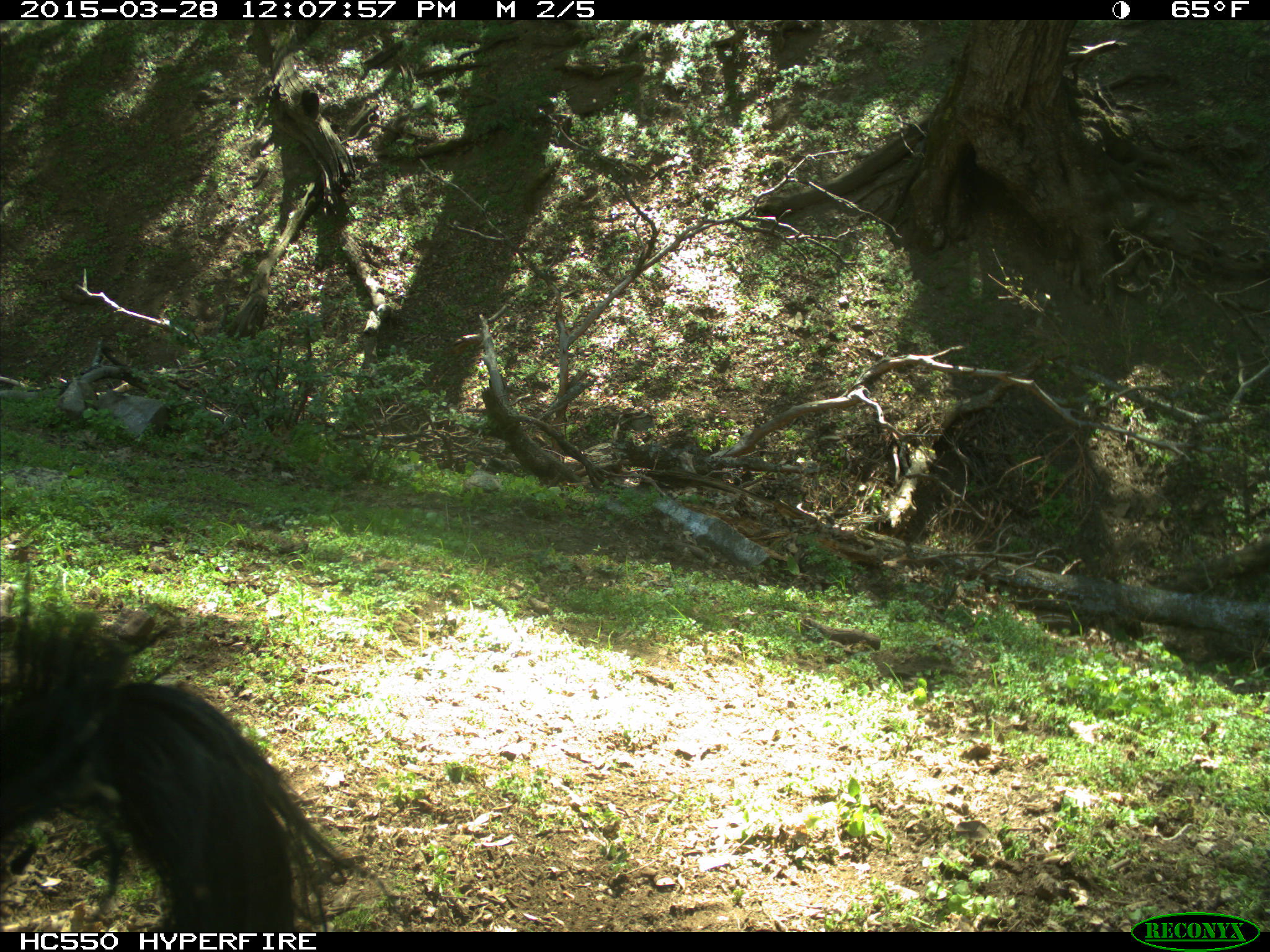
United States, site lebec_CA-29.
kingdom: Animalia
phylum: Chordata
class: Mammalia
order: Artiodactyla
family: Bovidae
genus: Bos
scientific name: Bos taurus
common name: domestic cow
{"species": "Bos taurus (domestic cow)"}